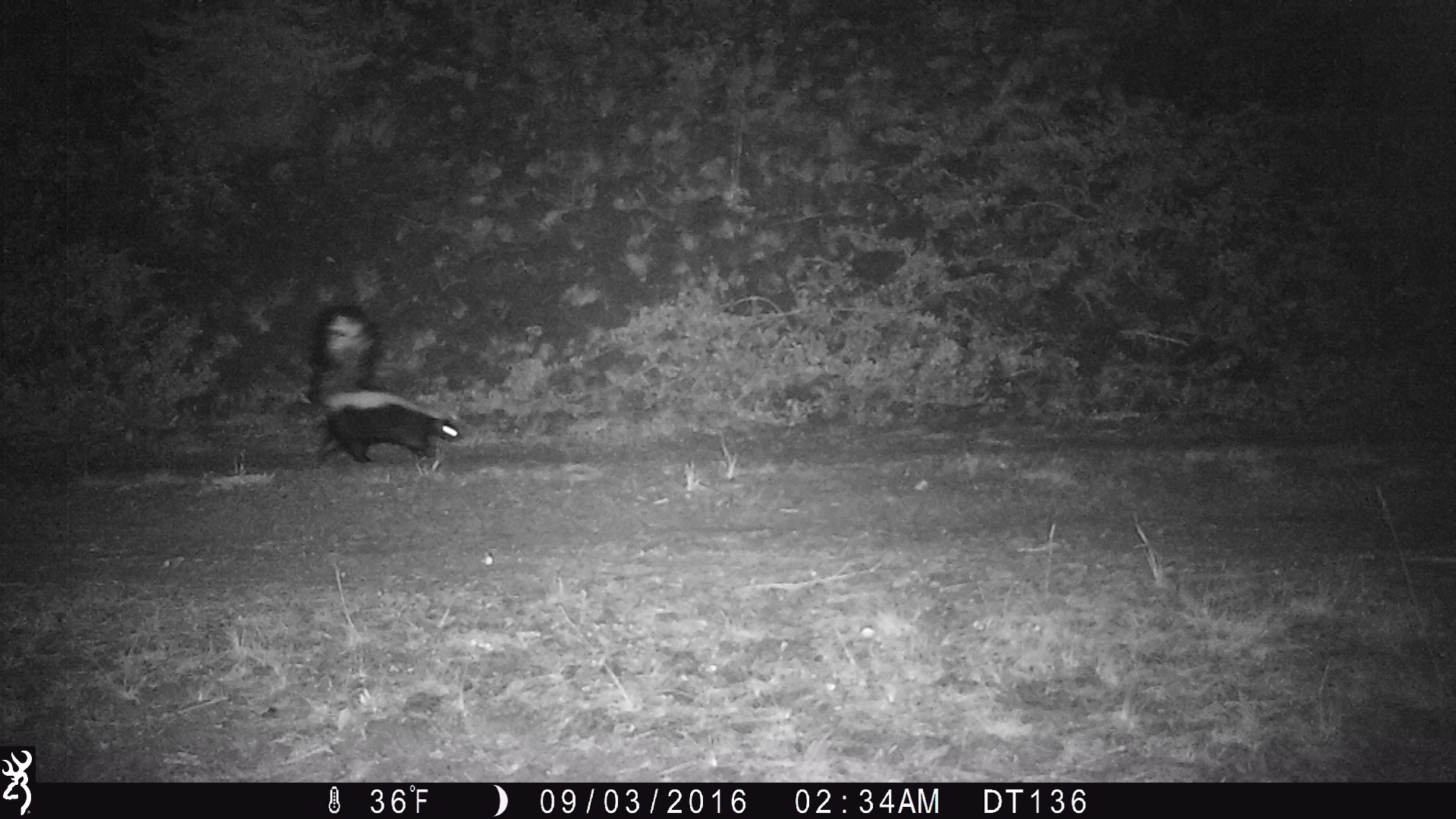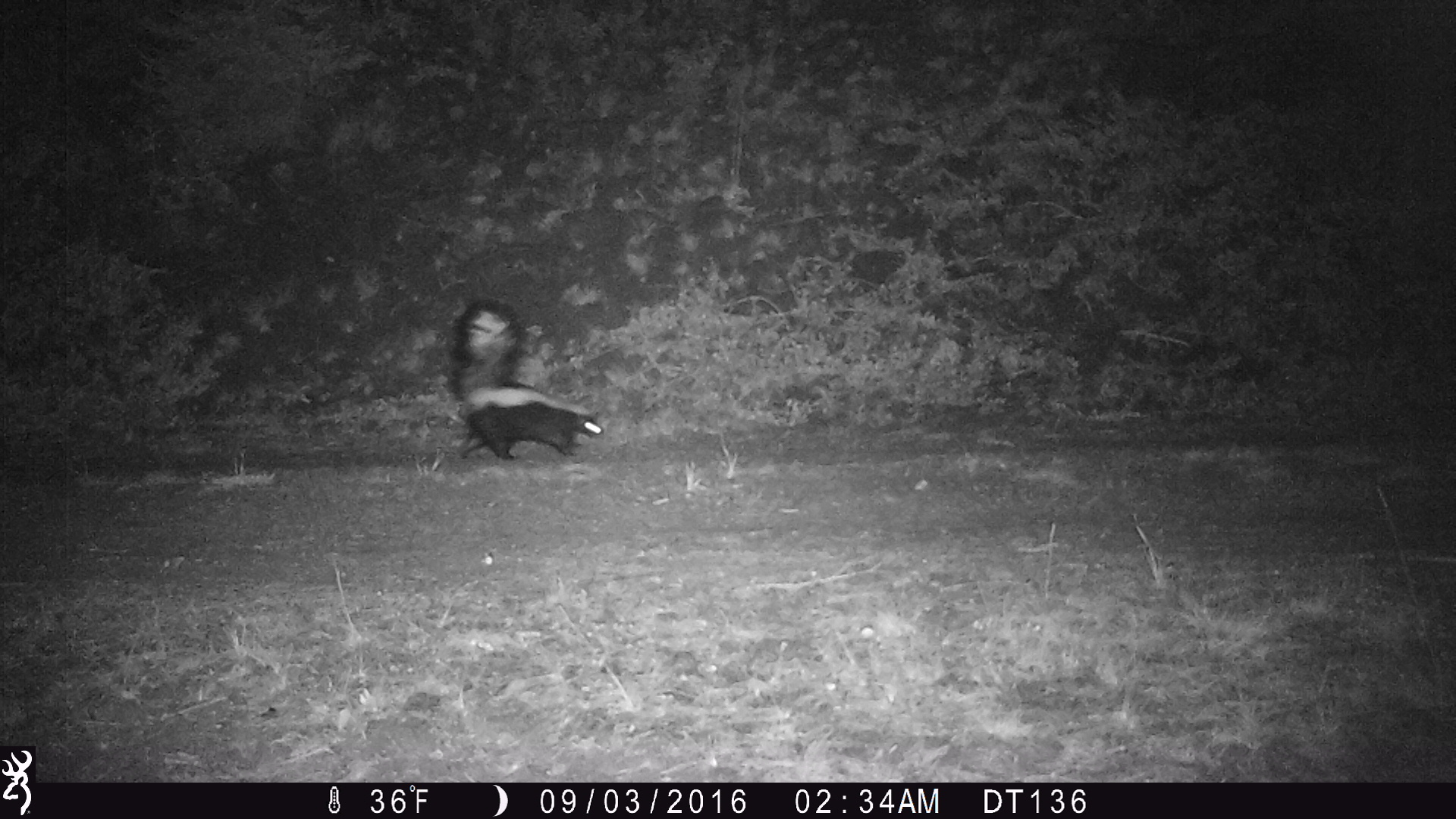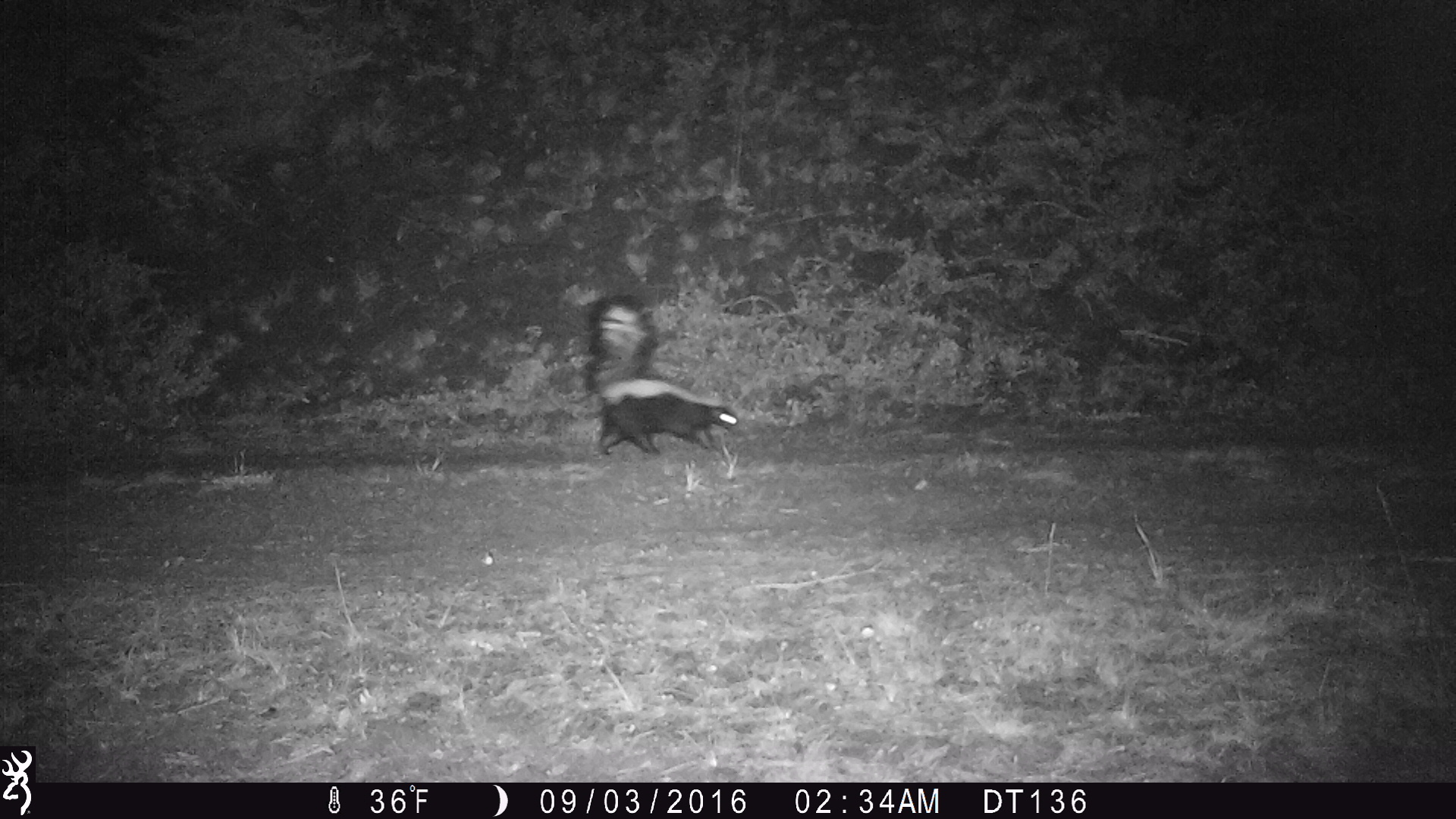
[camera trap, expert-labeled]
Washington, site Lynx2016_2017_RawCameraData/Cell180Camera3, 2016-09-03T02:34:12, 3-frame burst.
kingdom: Animalia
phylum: Chordata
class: Mammalia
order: Carnivora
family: Mephitidae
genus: Mephitis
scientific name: Mephitis mephitis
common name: striped skunk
Mephitis mephitis (striped skunk). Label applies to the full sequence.